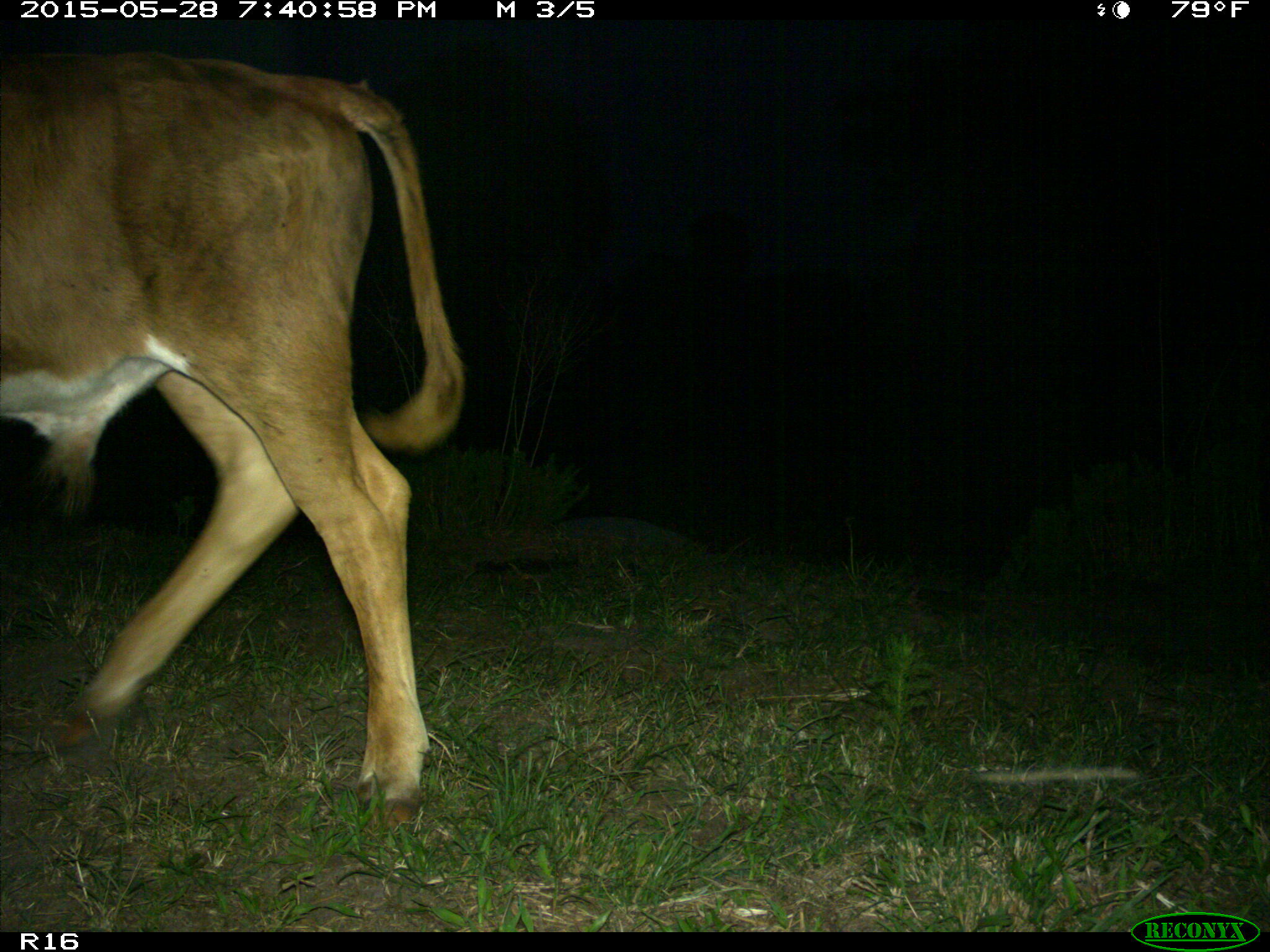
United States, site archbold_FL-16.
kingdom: Animalia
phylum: Chordata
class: Mammalia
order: Artiodactyla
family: Bovidae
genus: Bos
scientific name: Bos taurus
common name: domestic cow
Bos taurus (domestic cow).